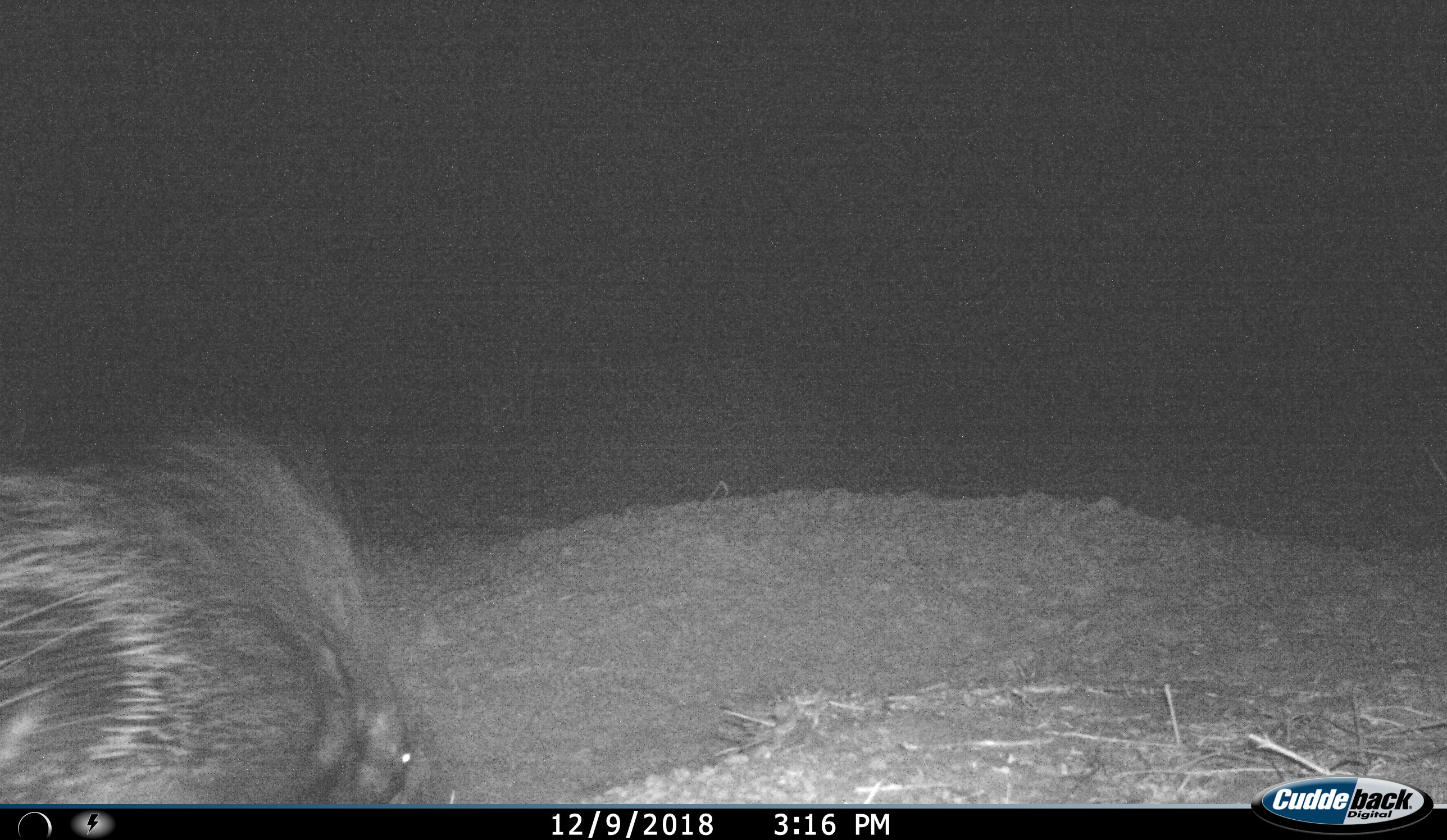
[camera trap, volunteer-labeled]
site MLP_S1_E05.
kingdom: Animalia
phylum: Chordata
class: Mammalia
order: Rodentia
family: Hystricidae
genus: Hystrix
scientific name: Hystrix cristata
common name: crested porcupine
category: porcupine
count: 1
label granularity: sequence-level